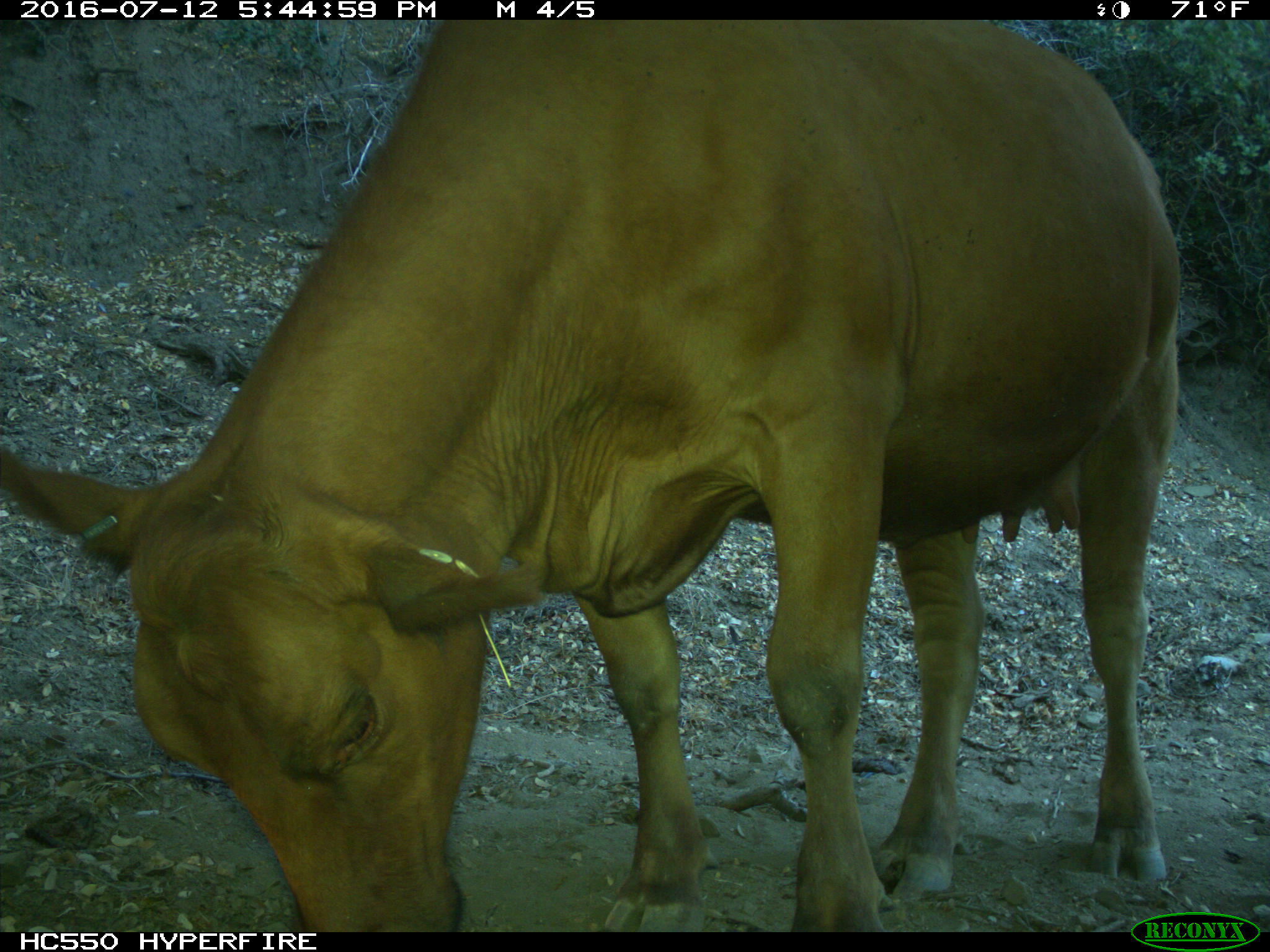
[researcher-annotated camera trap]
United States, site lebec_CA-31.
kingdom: Animalia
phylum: Chordata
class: Mammalia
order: Artiodactyla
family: Bovidae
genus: Bos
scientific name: Bos taurus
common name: domestic cow